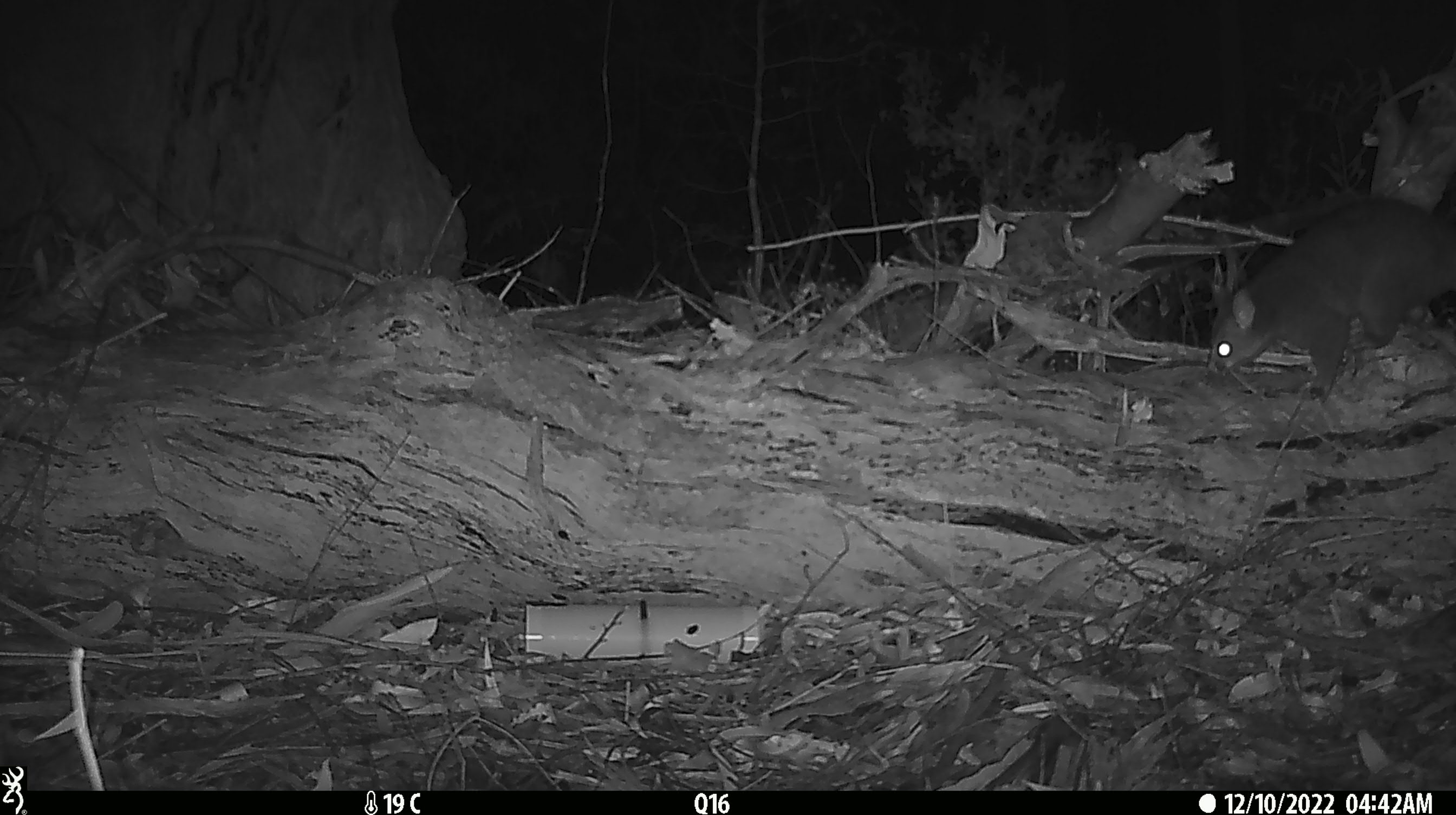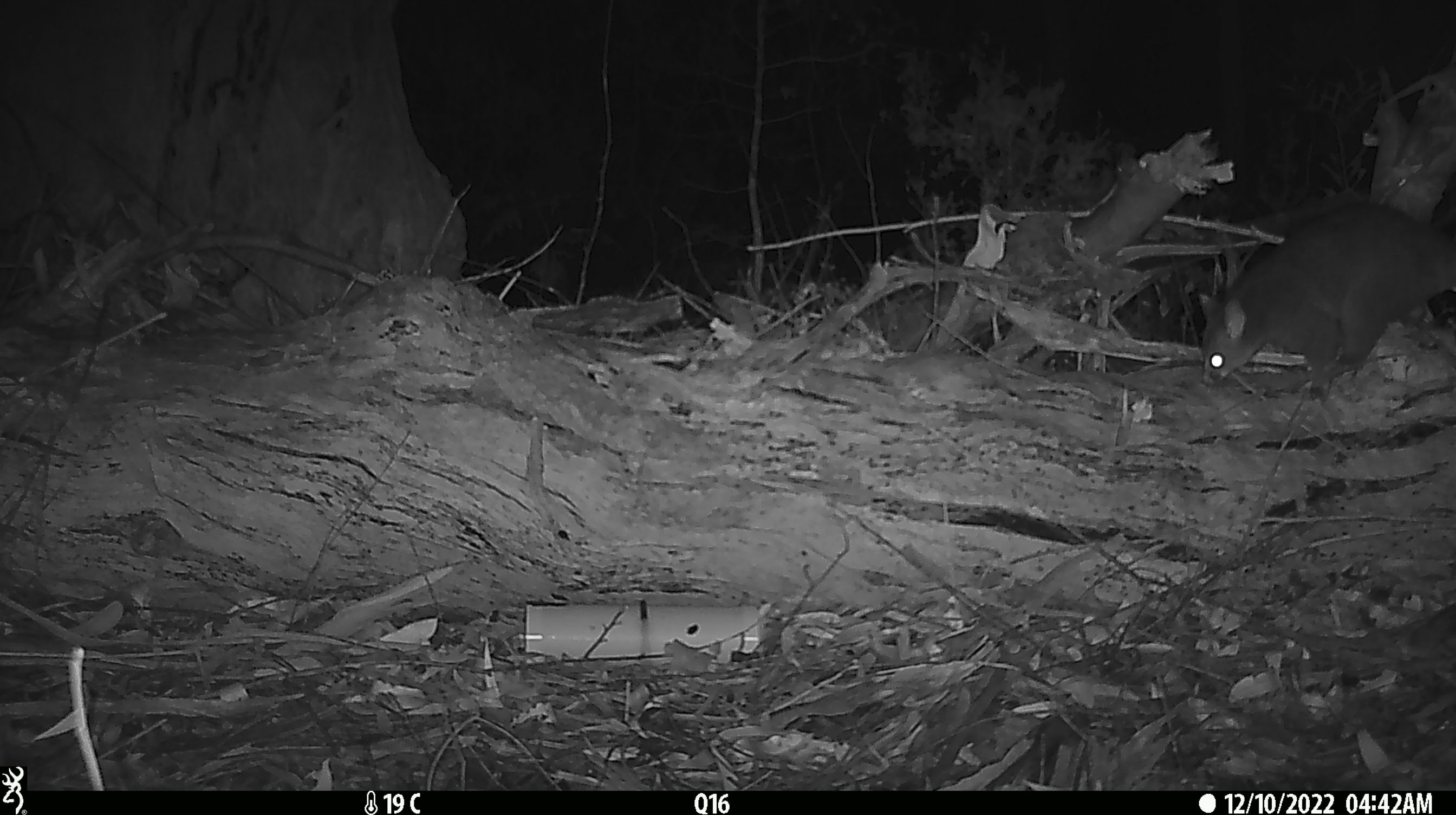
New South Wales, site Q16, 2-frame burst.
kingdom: Animalia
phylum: Chordata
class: Mammalia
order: Diprotodontia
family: Phalangeridae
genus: Trichosurus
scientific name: Trichosurus vulpecula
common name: common brushtail possum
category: possum